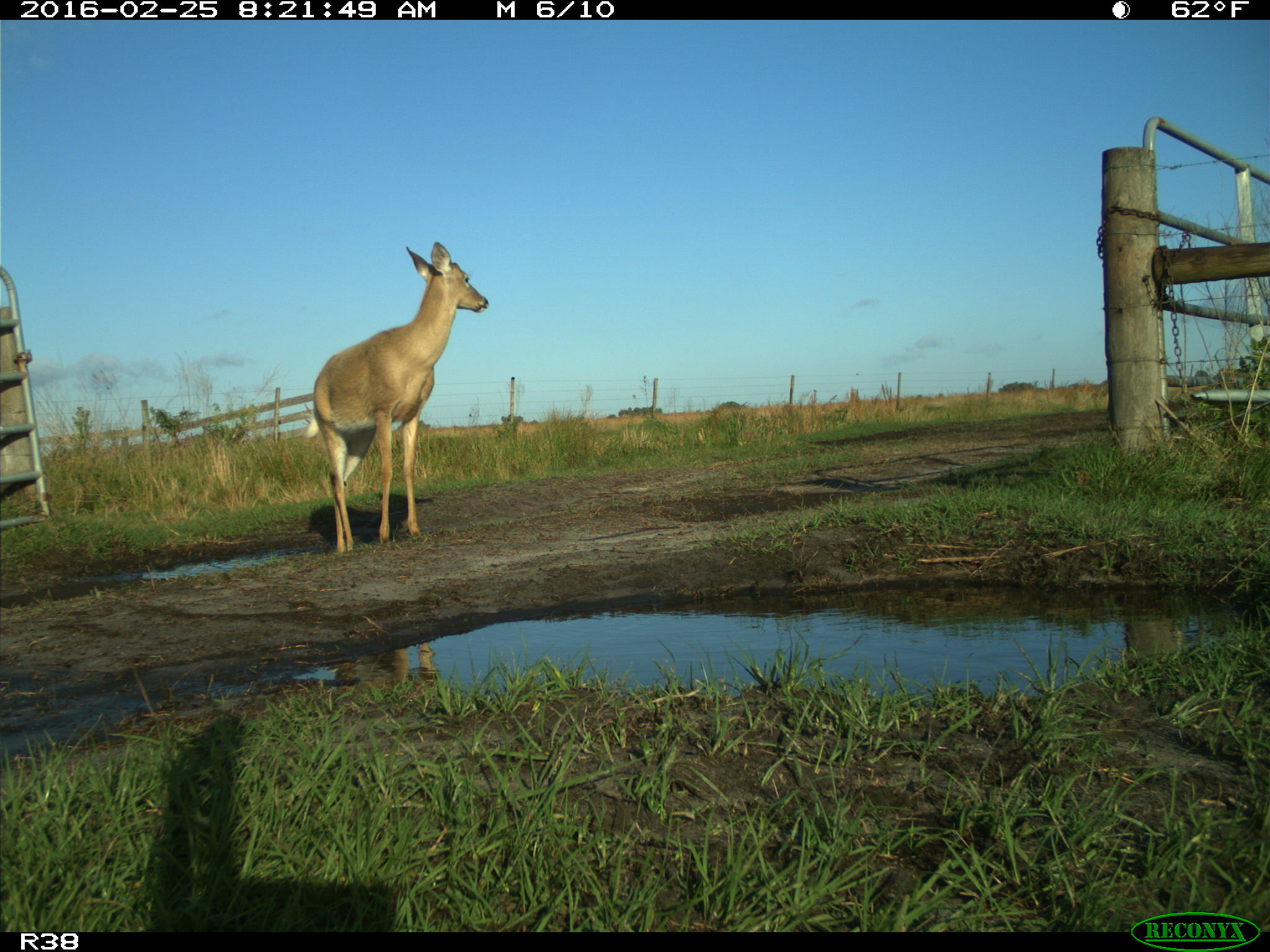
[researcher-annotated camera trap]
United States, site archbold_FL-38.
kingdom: Animalia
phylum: Chordata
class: Mammalia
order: Artiodactyla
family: Cervidae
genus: Odocoileus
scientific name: Odocoileus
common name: deer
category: unidentified deer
Unidentified deer (deer) (Odocoileus).